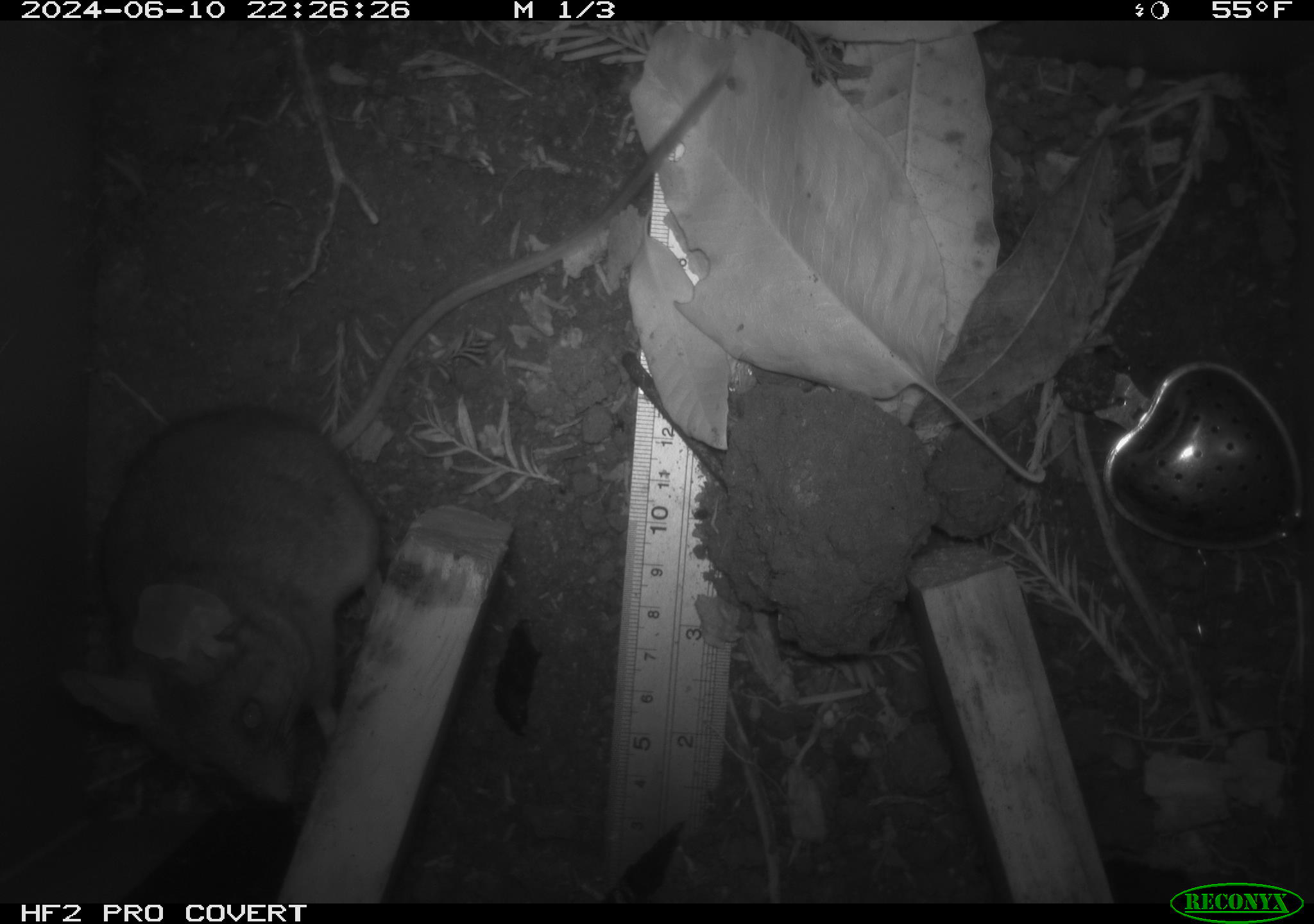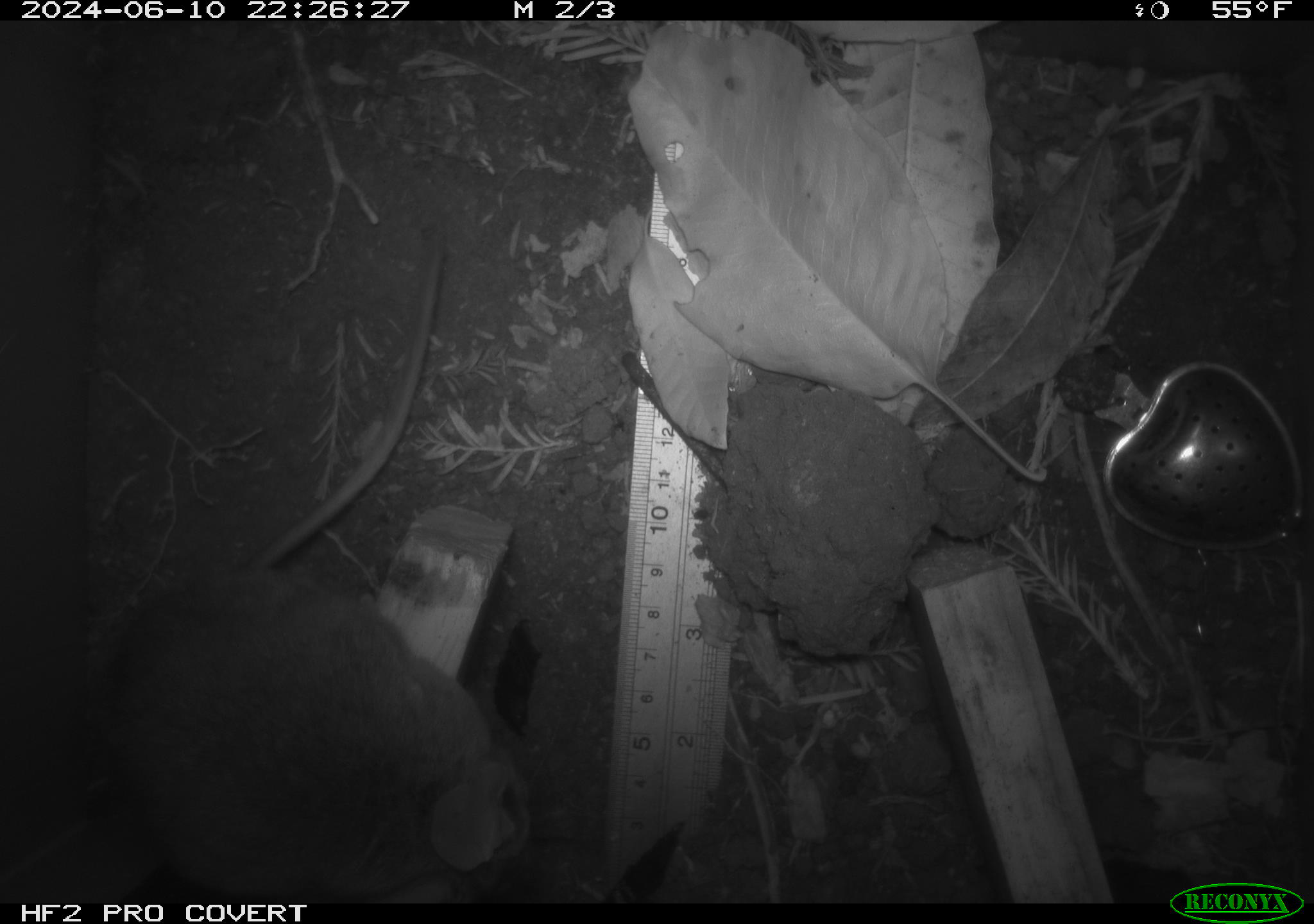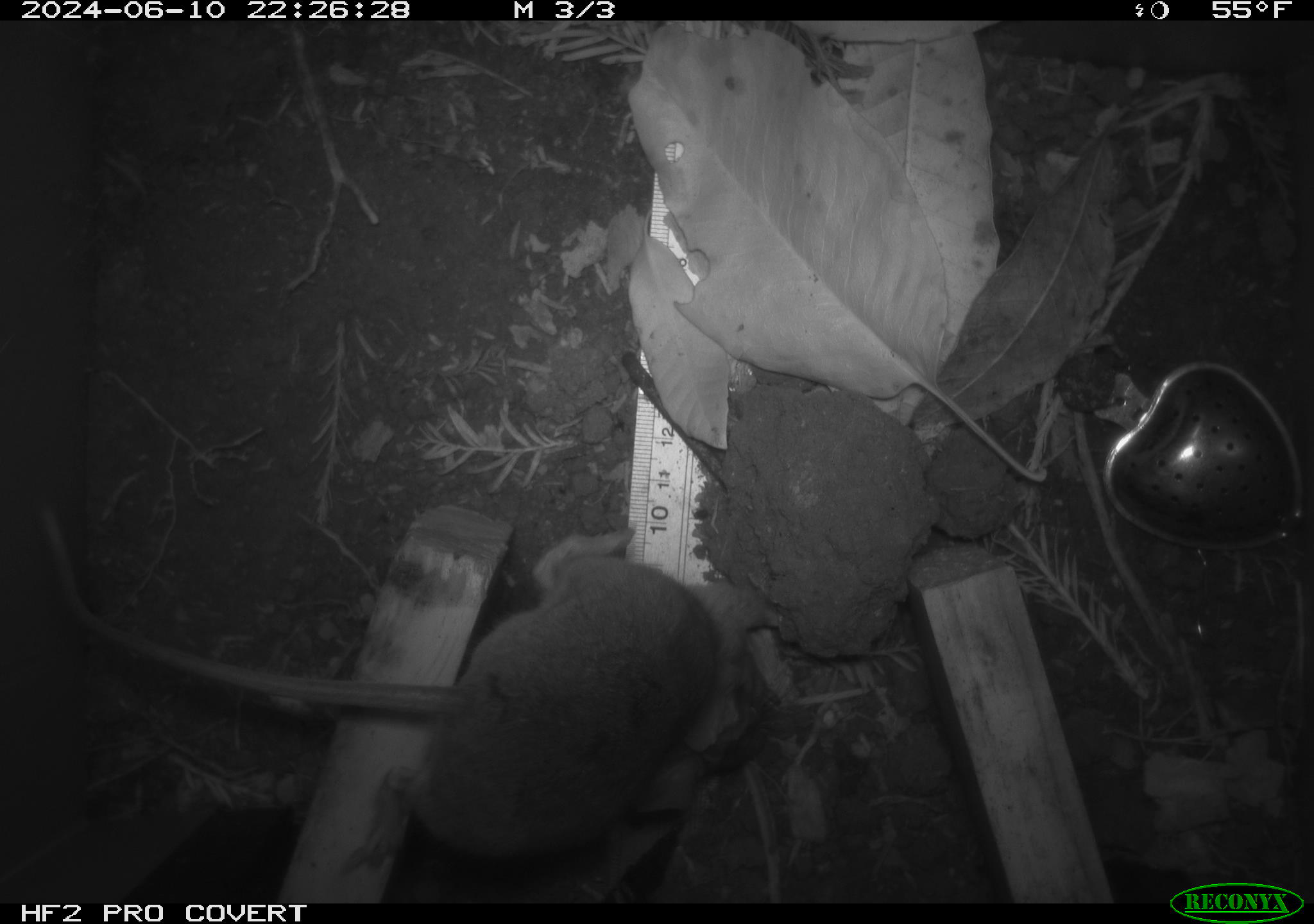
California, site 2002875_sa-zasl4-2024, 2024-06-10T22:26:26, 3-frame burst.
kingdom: Animalia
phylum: Chordata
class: Mammalia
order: Rodentia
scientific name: Rodentia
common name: rodent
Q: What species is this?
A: Rodent (Rodentia).